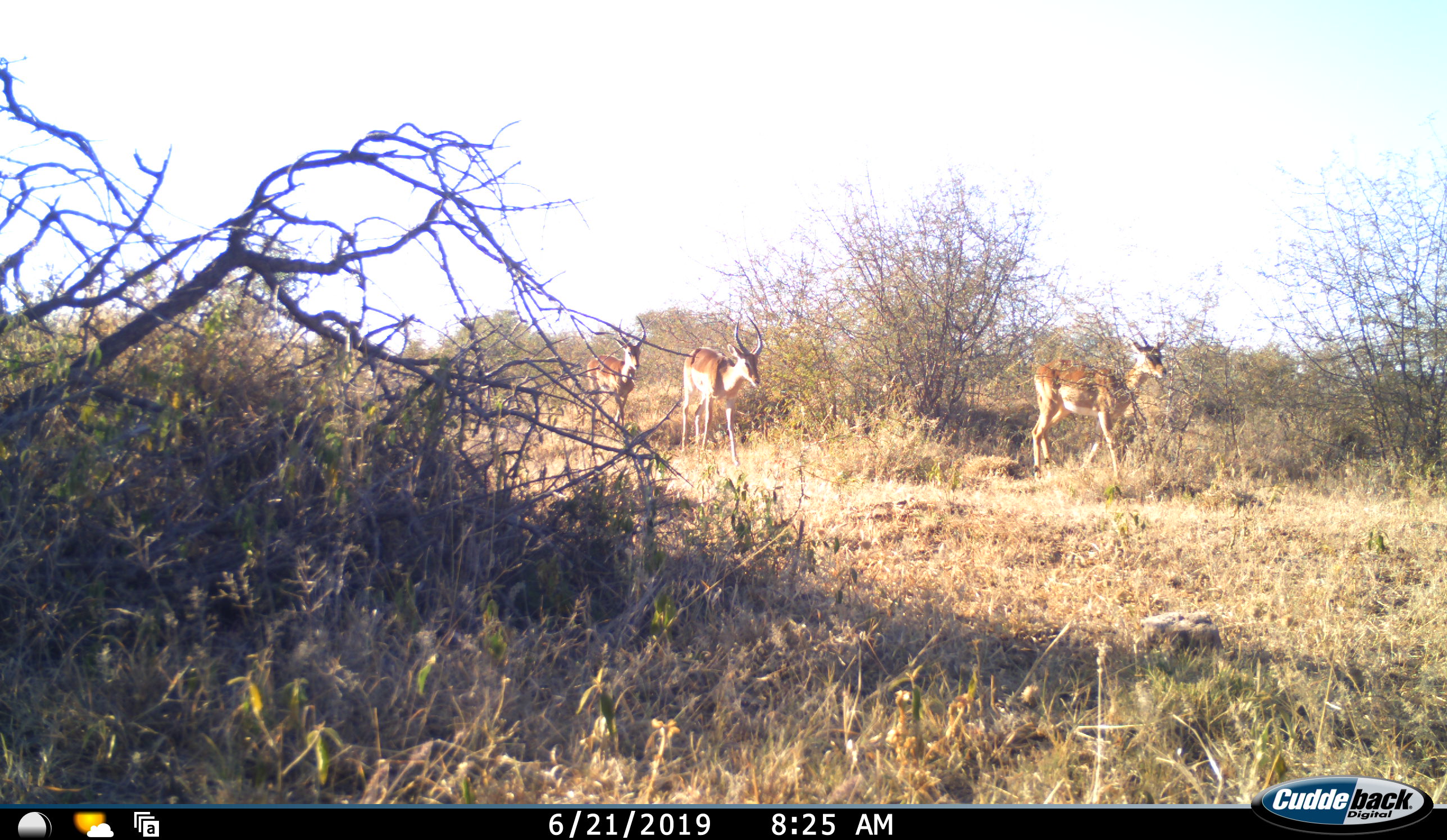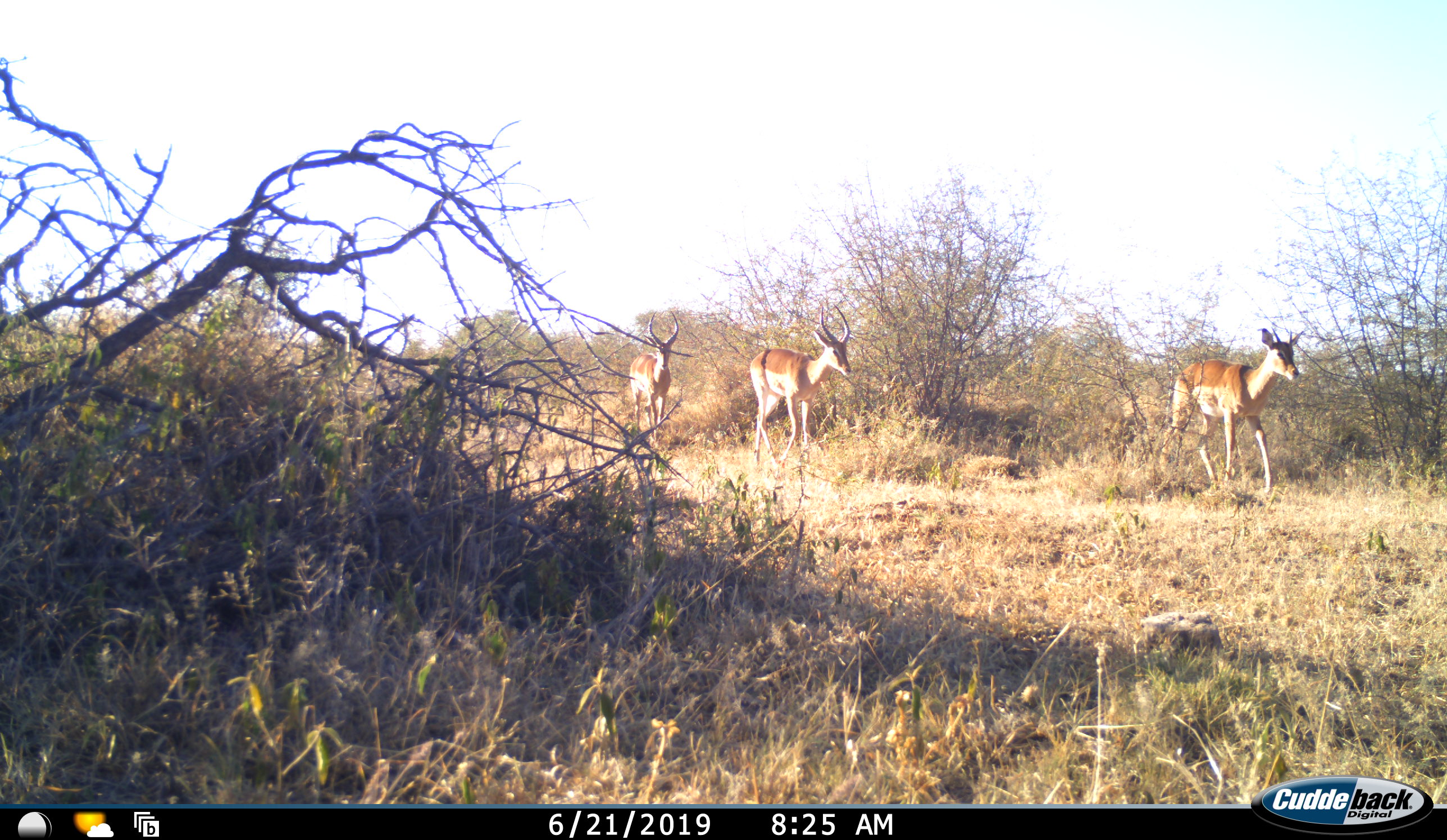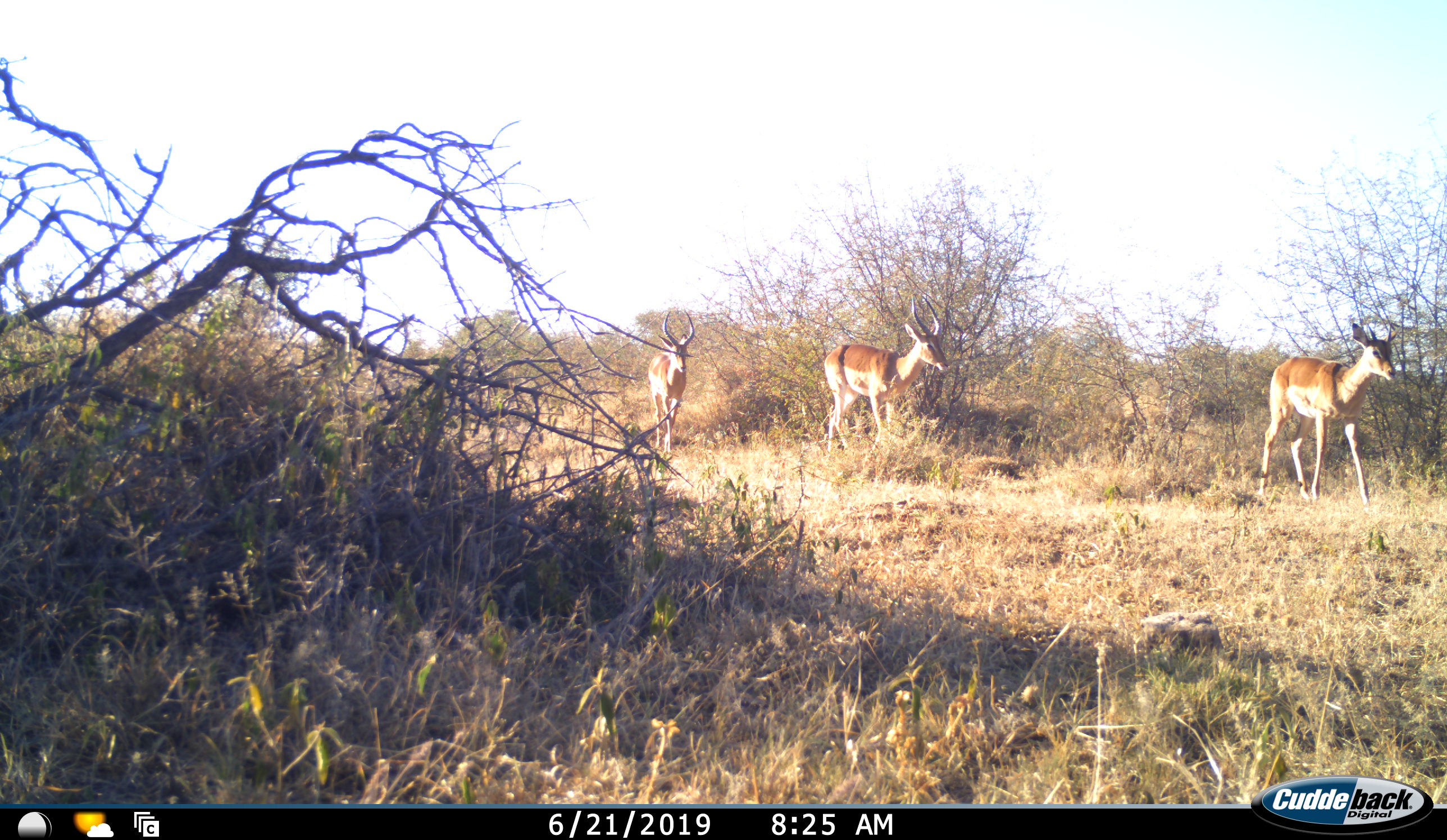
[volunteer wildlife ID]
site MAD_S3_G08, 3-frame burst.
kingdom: Animalia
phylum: Chordata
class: Mammalia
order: Artiodactyla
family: Bovidae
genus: Aepyceros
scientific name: Aepyceros melampus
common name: impala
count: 3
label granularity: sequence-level